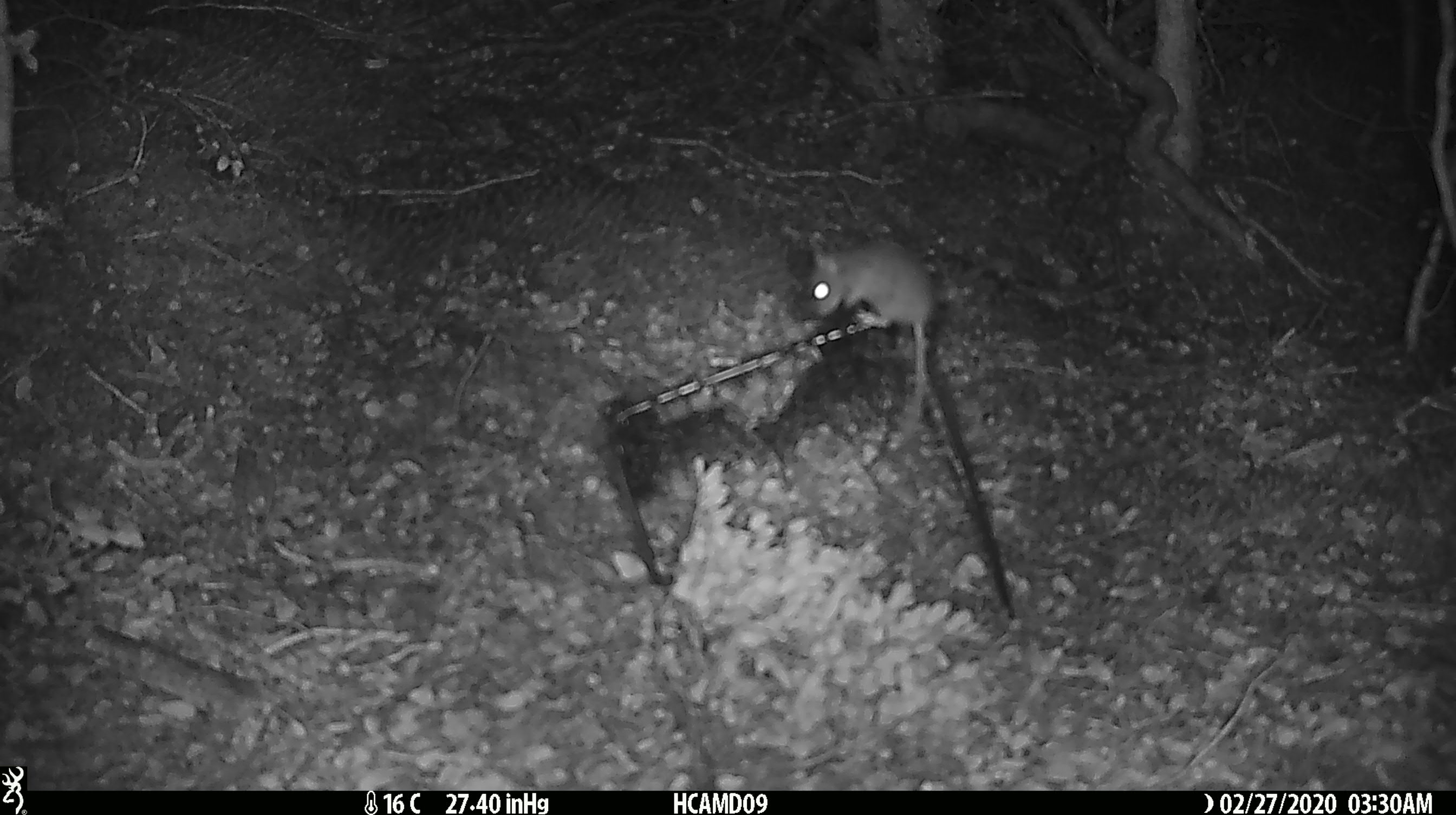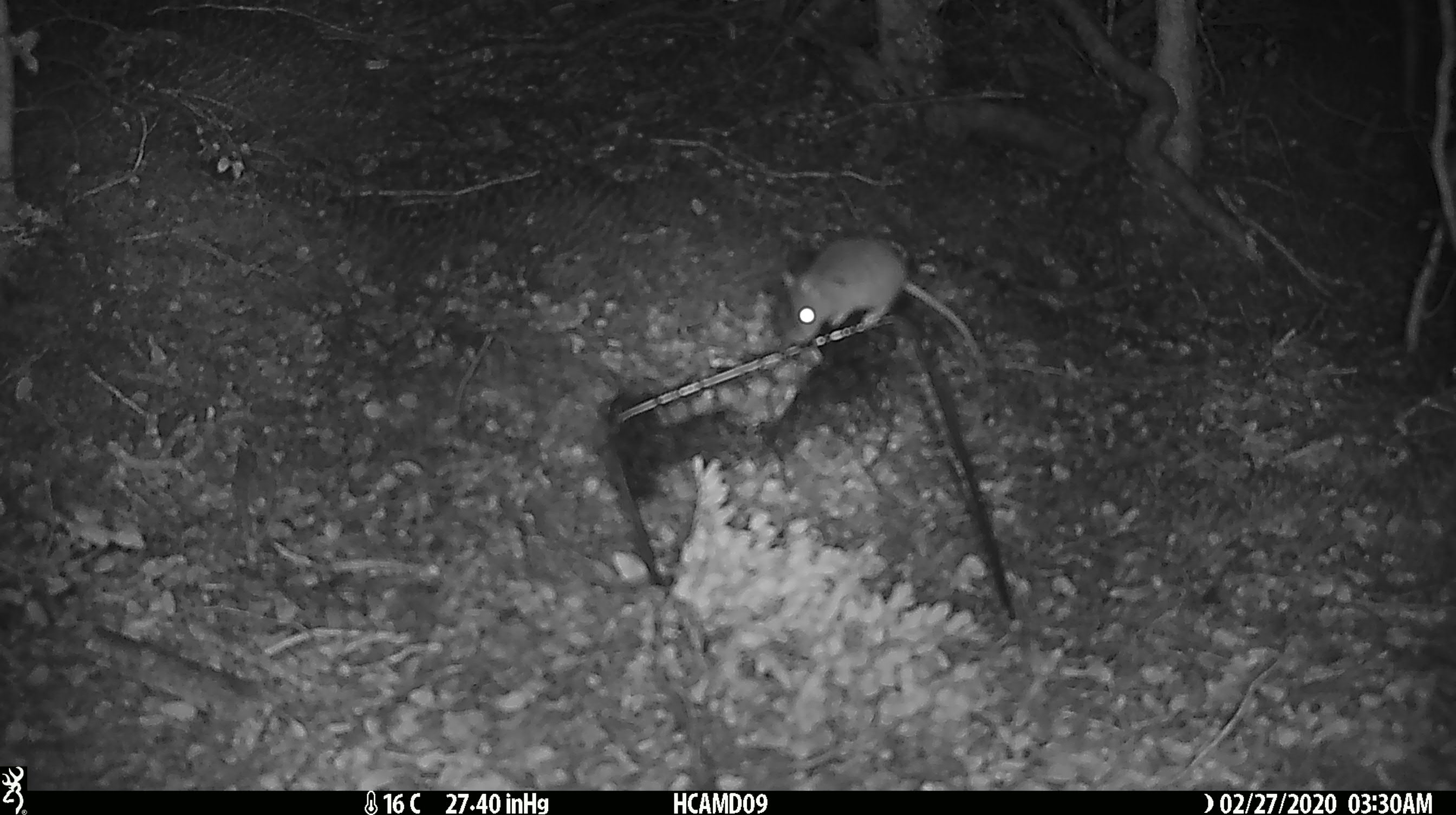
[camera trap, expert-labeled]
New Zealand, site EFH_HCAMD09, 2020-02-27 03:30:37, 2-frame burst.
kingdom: Animalia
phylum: Chordata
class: Mammalia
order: Rodentia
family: Muridae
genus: Mus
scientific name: Mus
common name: mouse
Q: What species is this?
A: Mouse (Mus).